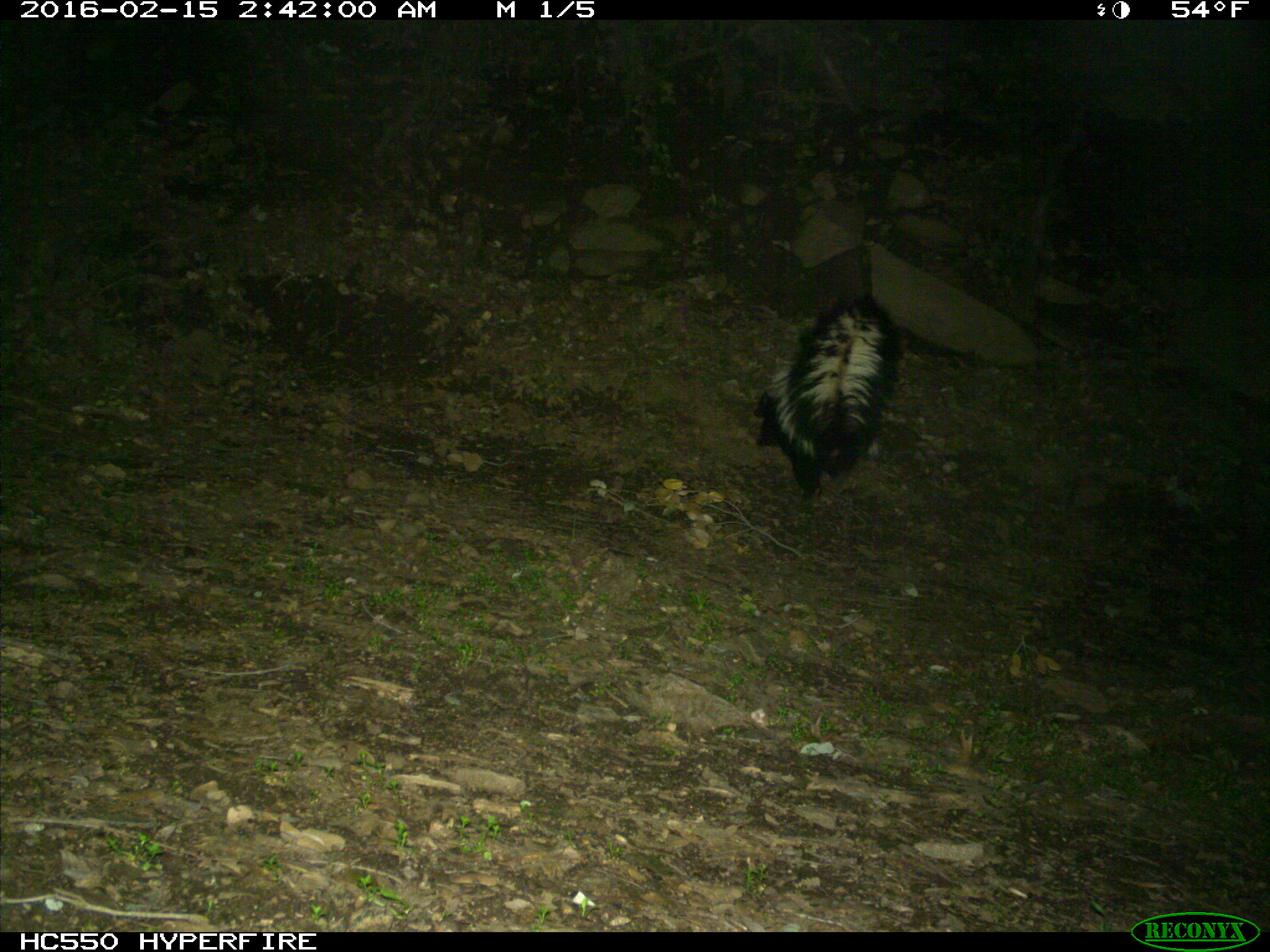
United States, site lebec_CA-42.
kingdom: Animalia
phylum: Chordata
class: Mammalia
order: Carnivora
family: Mephitidae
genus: Mephitis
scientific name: Mephitis mephitis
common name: striped skunk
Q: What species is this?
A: Mephitis mephitis (striped skunk).